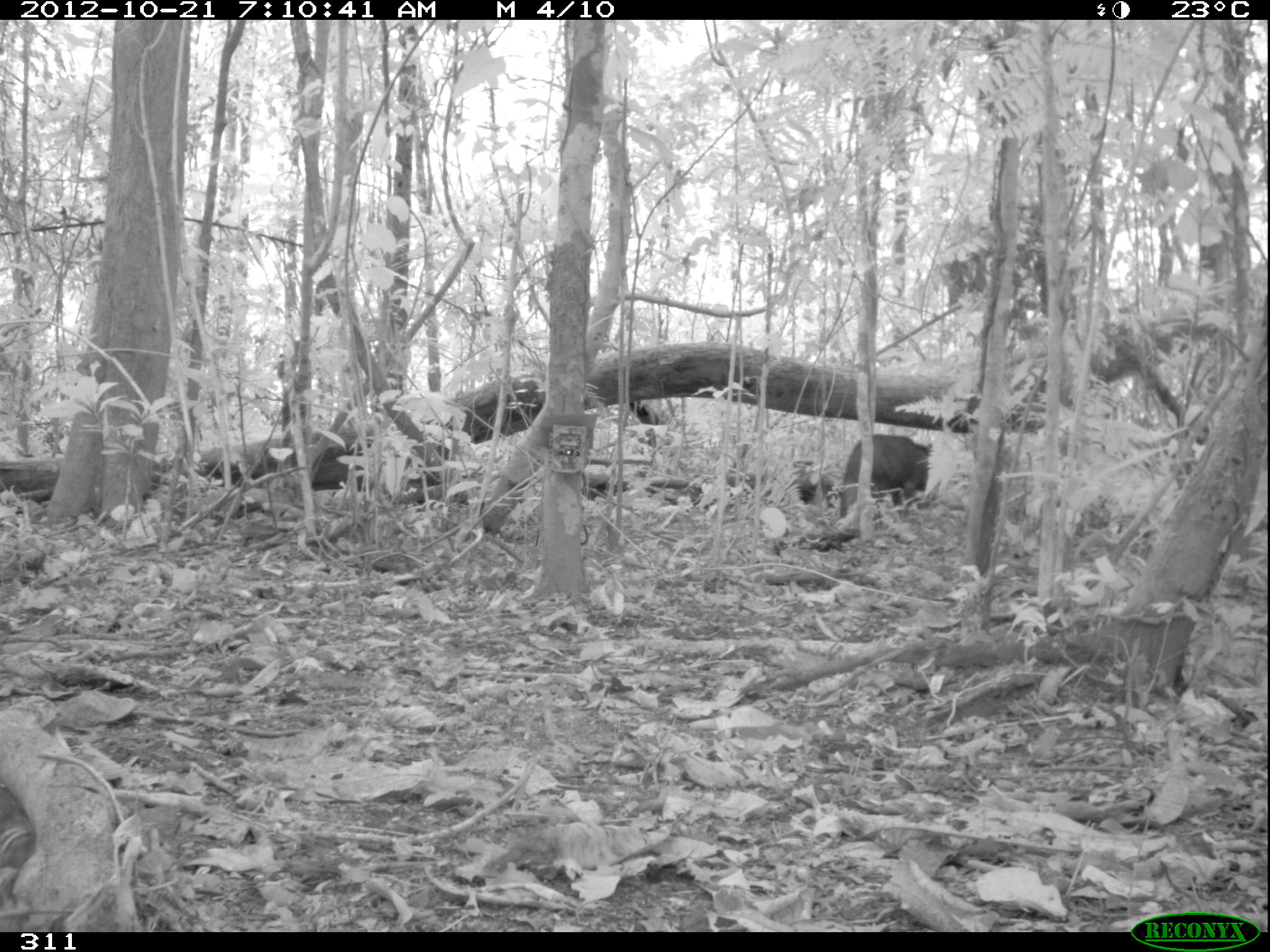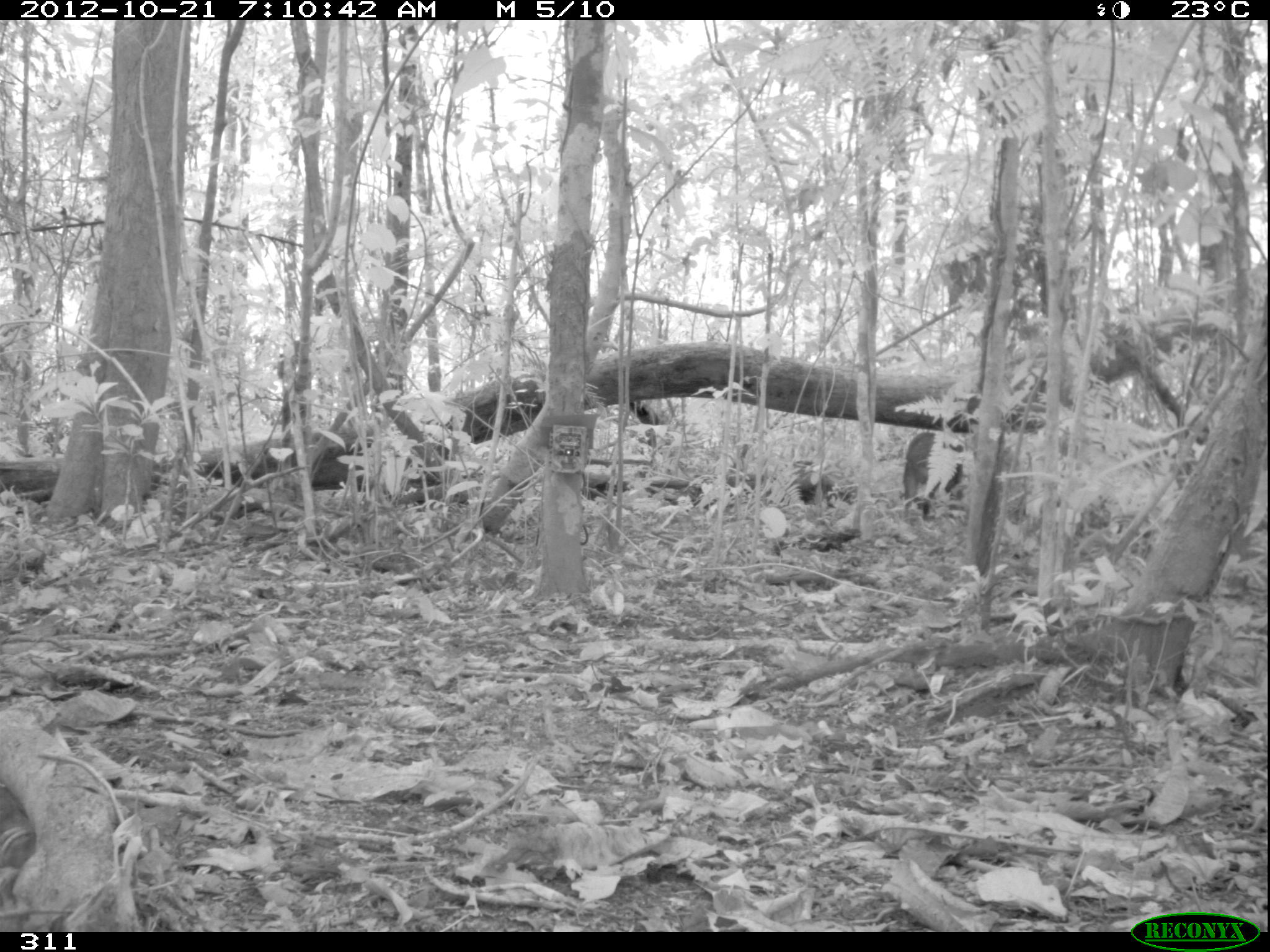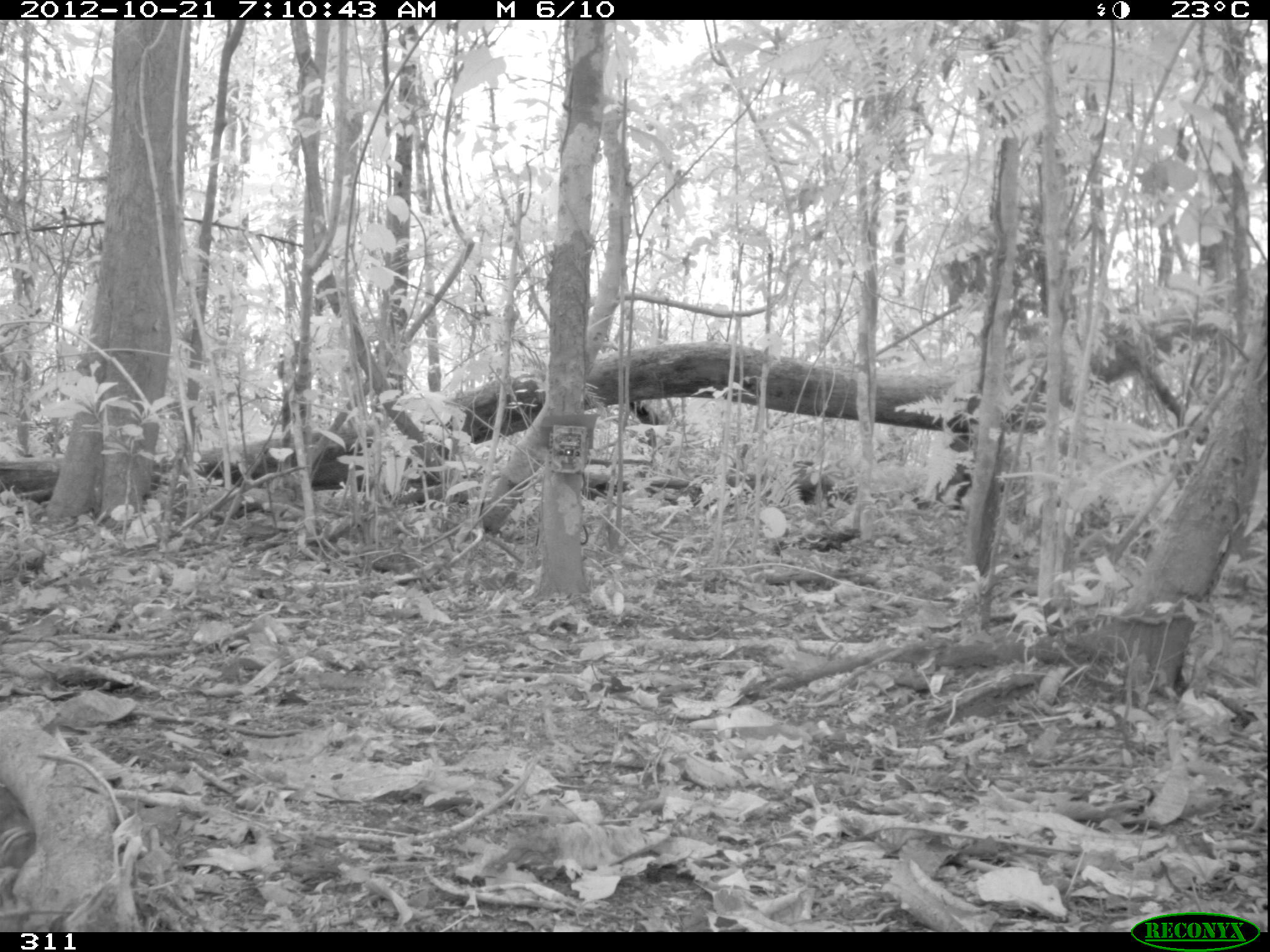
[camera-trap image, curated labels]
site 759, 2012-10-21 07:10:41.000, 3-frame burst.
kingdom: Animalia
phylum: Chordata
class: Mammalia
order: Artiodactyla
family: Tayassuidae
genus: Tayassu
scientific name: Tayassu pecari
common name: white-lipped peccary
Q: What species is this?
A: Tayassu pecari (white-lipped peccary).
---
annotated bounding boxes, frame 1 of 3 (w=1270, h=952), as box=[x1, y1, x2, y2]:
tayassu pecari: box=[839, 434, 933, 519]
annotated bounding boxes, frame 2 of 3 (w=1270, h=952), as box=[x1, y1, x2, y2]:
tayassu pecari: box=[902, 431, 964, 520]